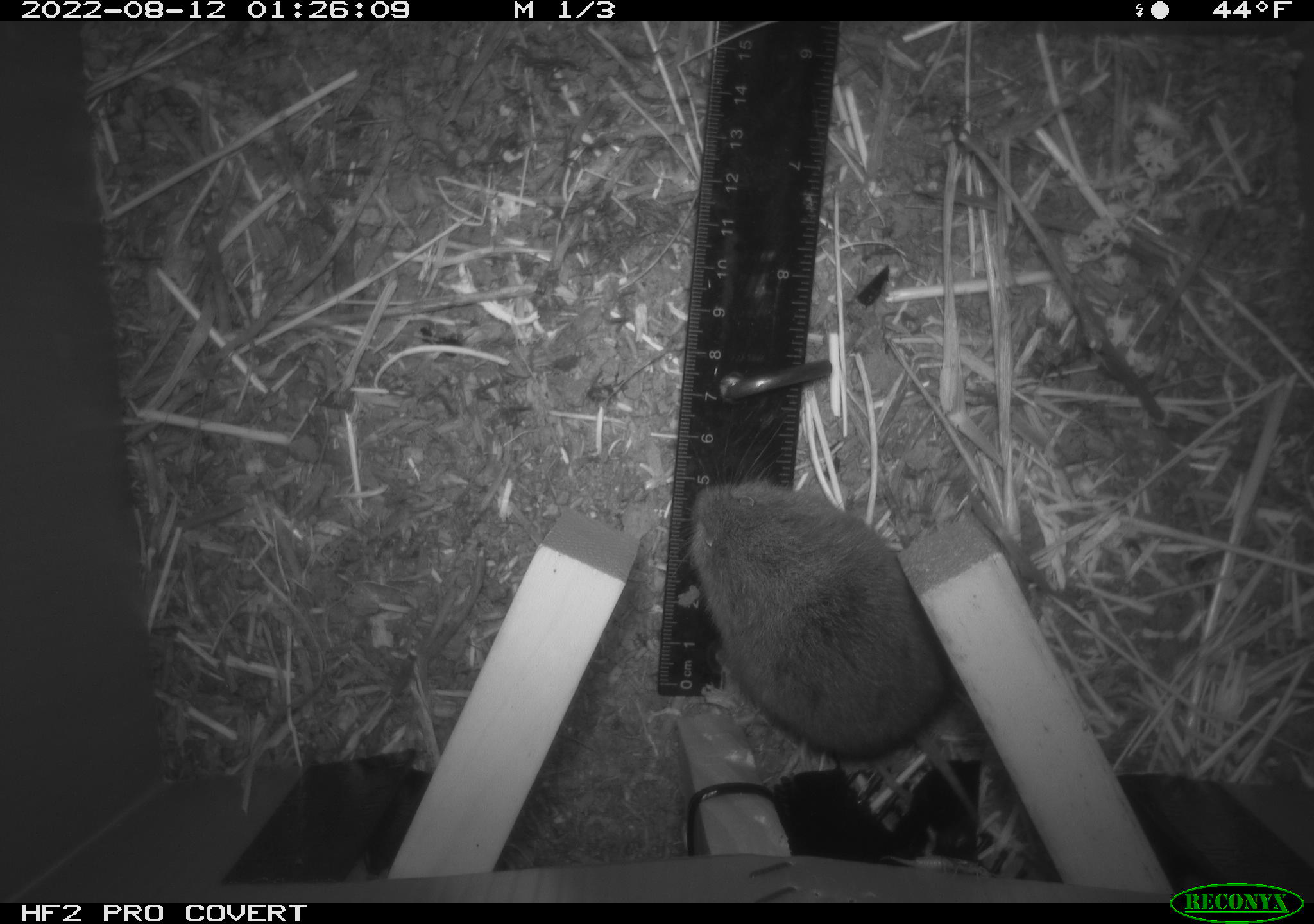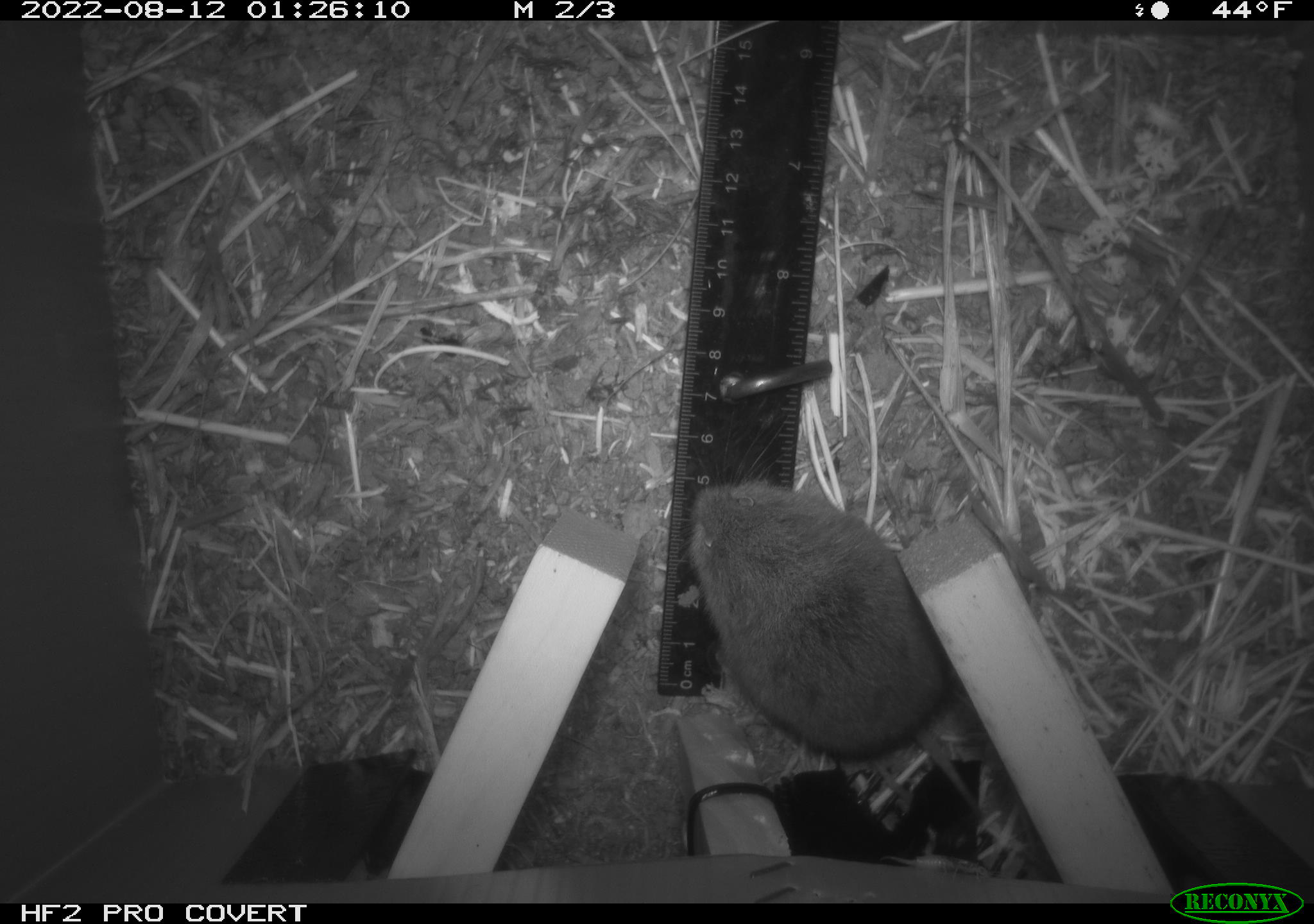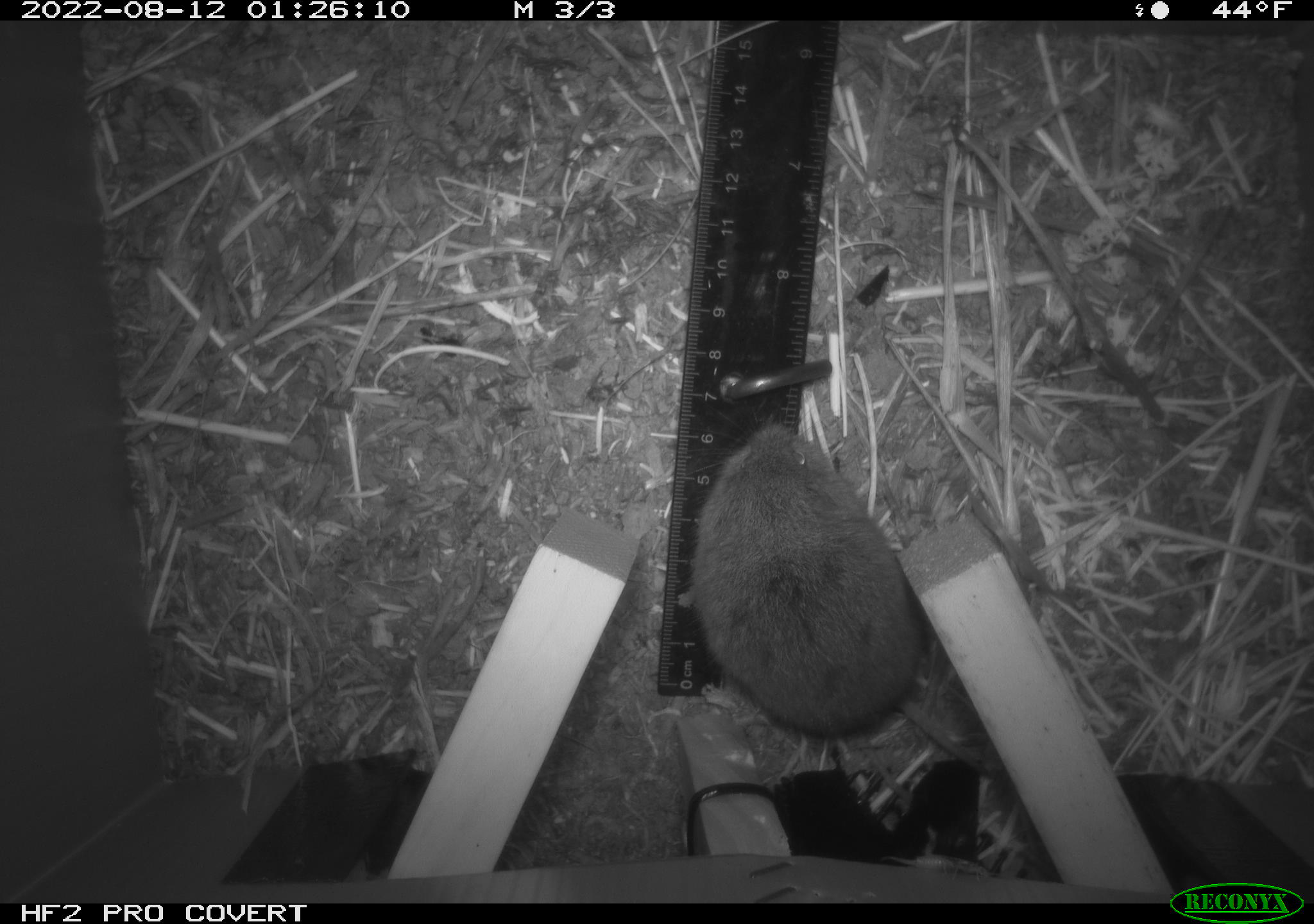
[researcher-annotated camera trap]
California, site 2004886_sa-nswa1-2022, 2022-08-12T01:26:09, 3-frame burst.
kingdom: Animalia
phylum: Chordata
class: Mammalia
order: Rodentia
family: Cricetidae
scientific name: Cricetidae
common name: hamsters, voles, lemmings, and allies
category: cricetidae family